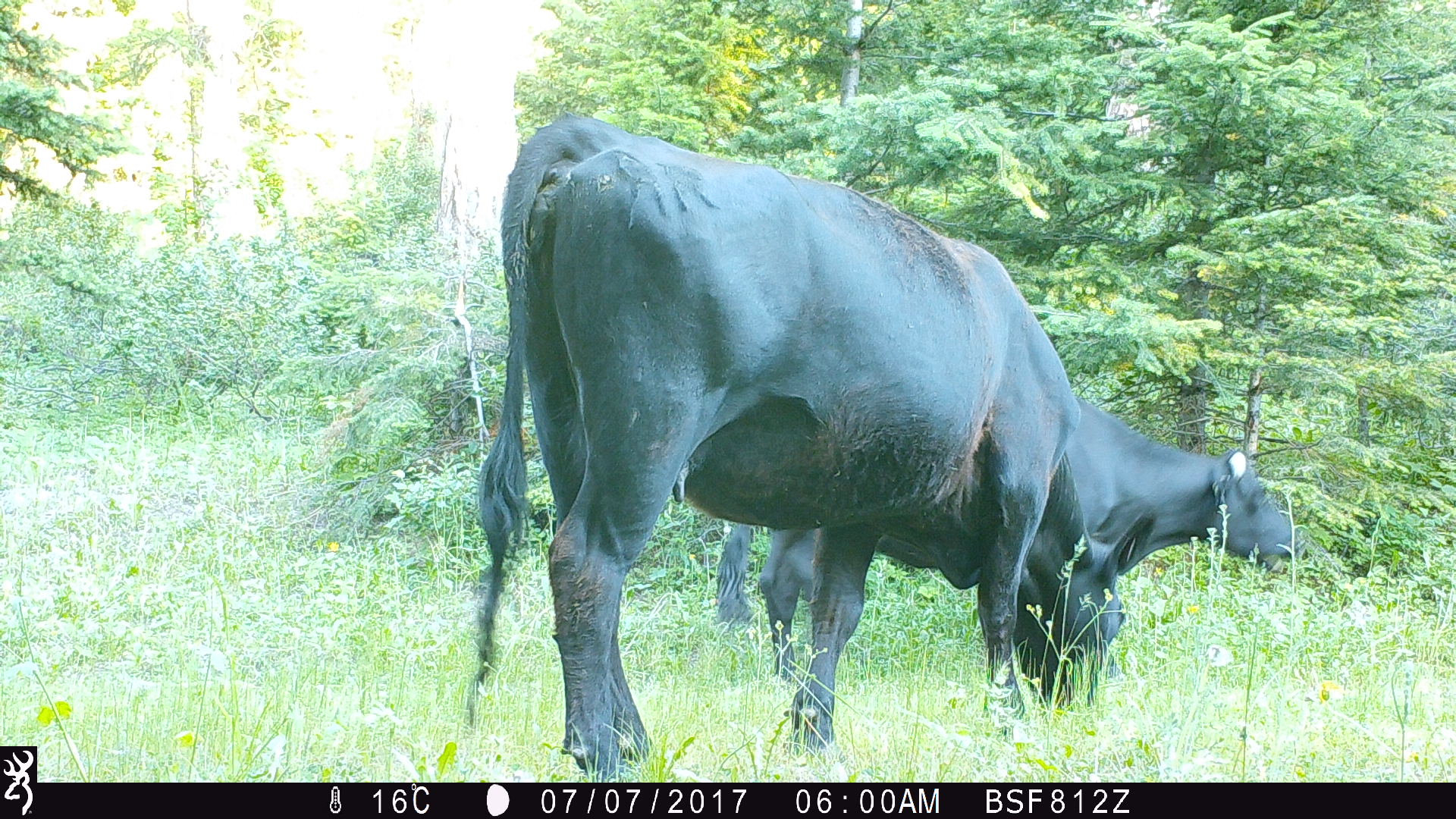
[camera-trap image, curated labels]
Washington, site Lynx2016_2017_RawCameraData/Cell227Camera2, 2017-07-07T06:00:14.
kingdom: Animalia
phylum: Chordata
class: Mammalia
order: Artiodactyla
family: Bovidae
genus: Bos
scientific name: Bos taurus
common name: domestic cattle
Domestic cattle (Bos taurus). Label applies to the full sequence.